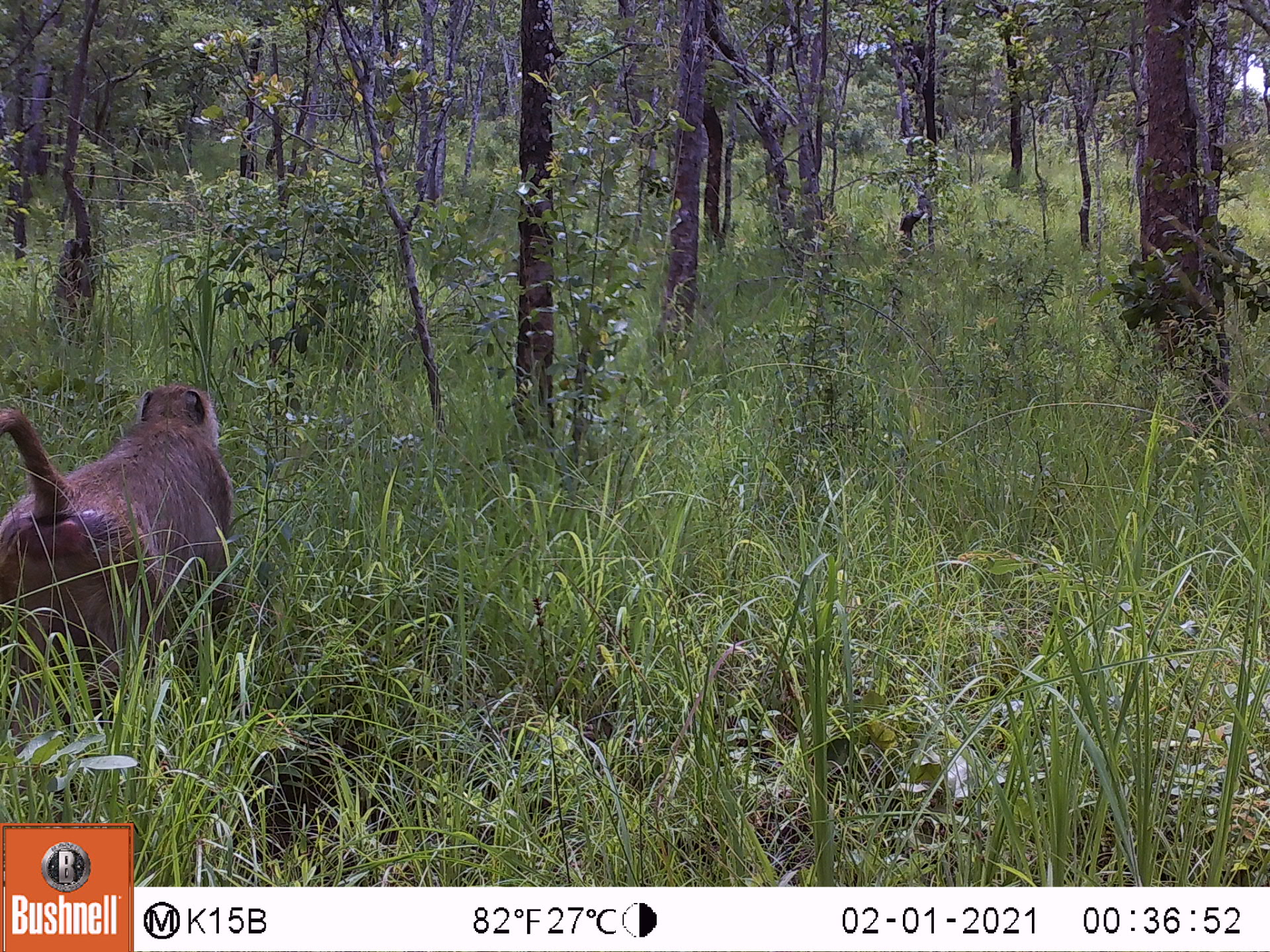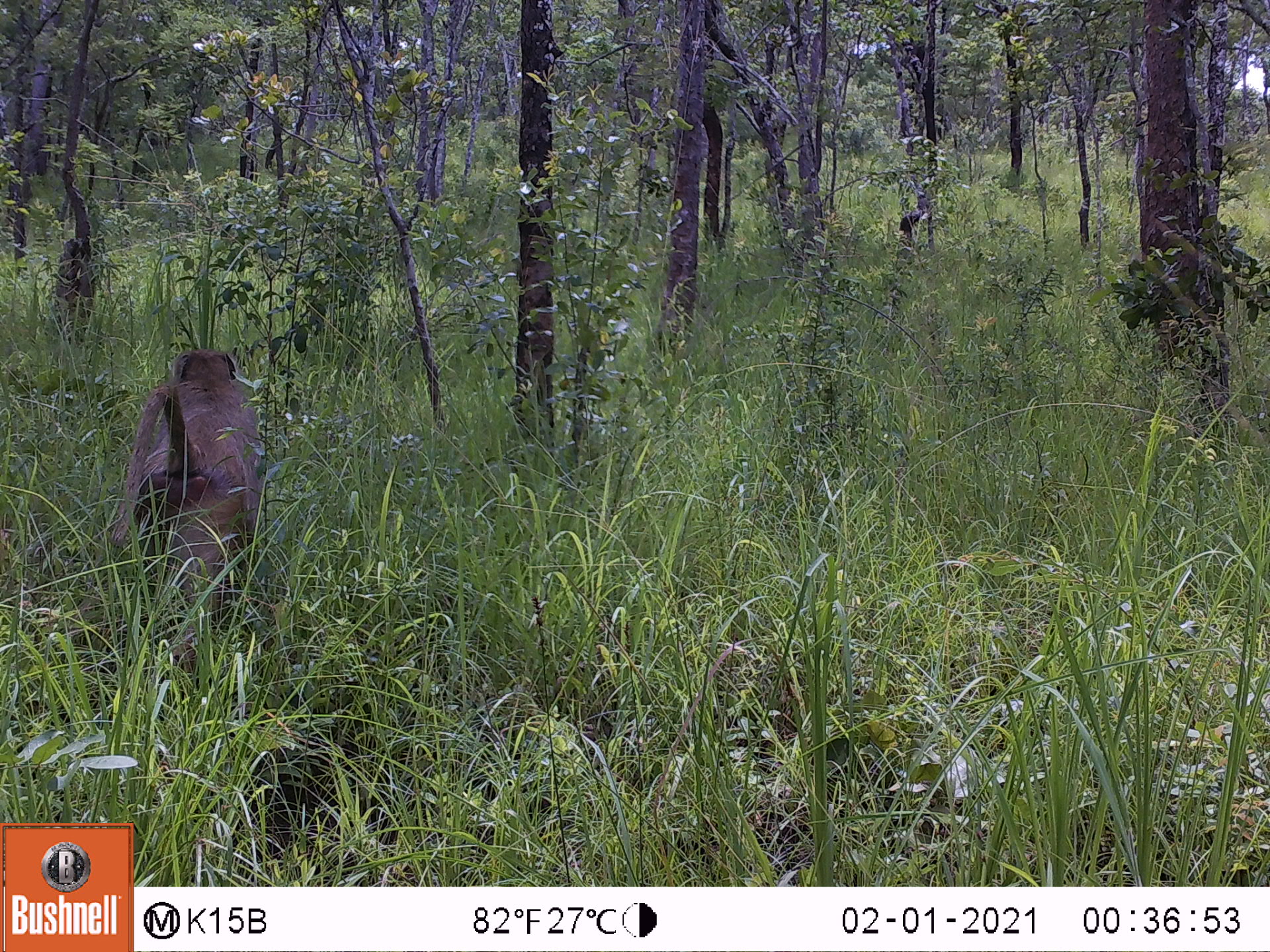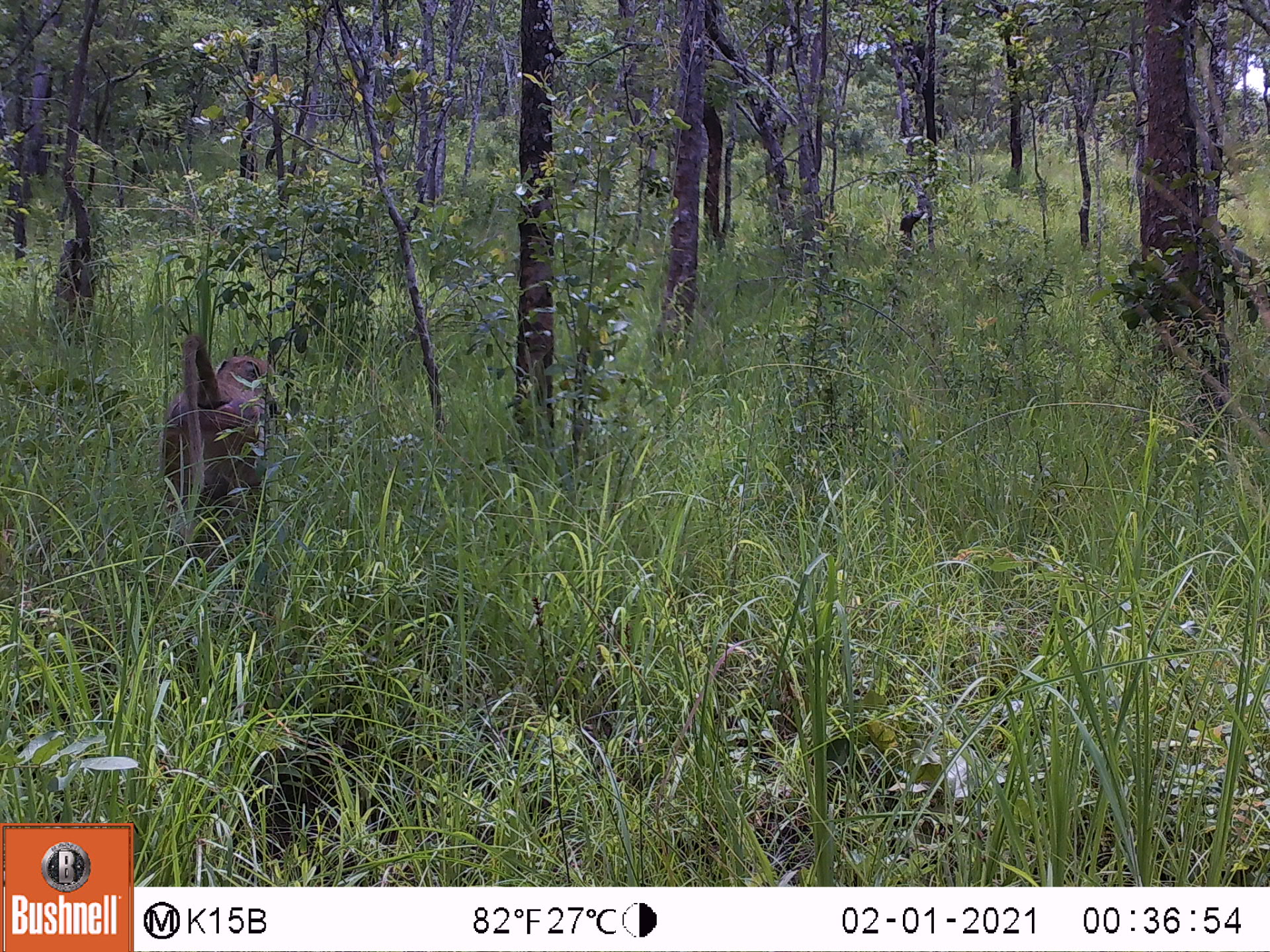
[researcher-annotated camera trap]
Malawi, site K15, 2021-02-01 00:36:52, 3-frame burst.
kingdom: Animalia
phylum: Chordata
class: Mammalia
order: Primates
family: Cercopithecidae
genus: Papio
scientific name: Papio cynocephalus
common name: yellow baboon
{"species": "yellow baboon (Papio cynocephalus)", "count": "1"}